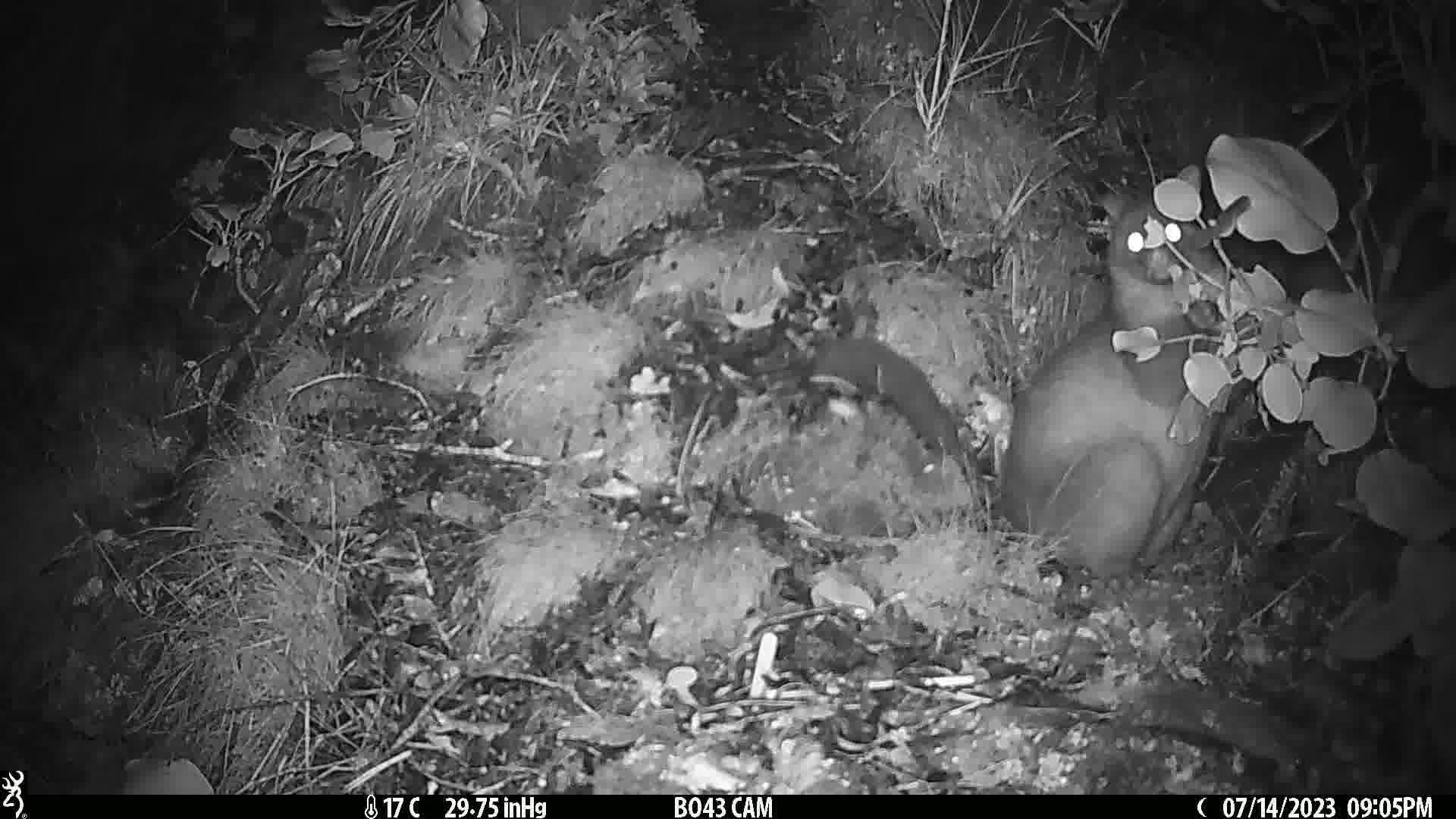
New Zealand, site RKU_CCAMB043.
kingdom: Animalia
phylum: Chordata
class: Mammalia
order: Diprotodontia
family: Phalangeridae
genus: Trichosurus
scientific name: Trichosurus vulpecula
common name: common brushtail possum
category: possum